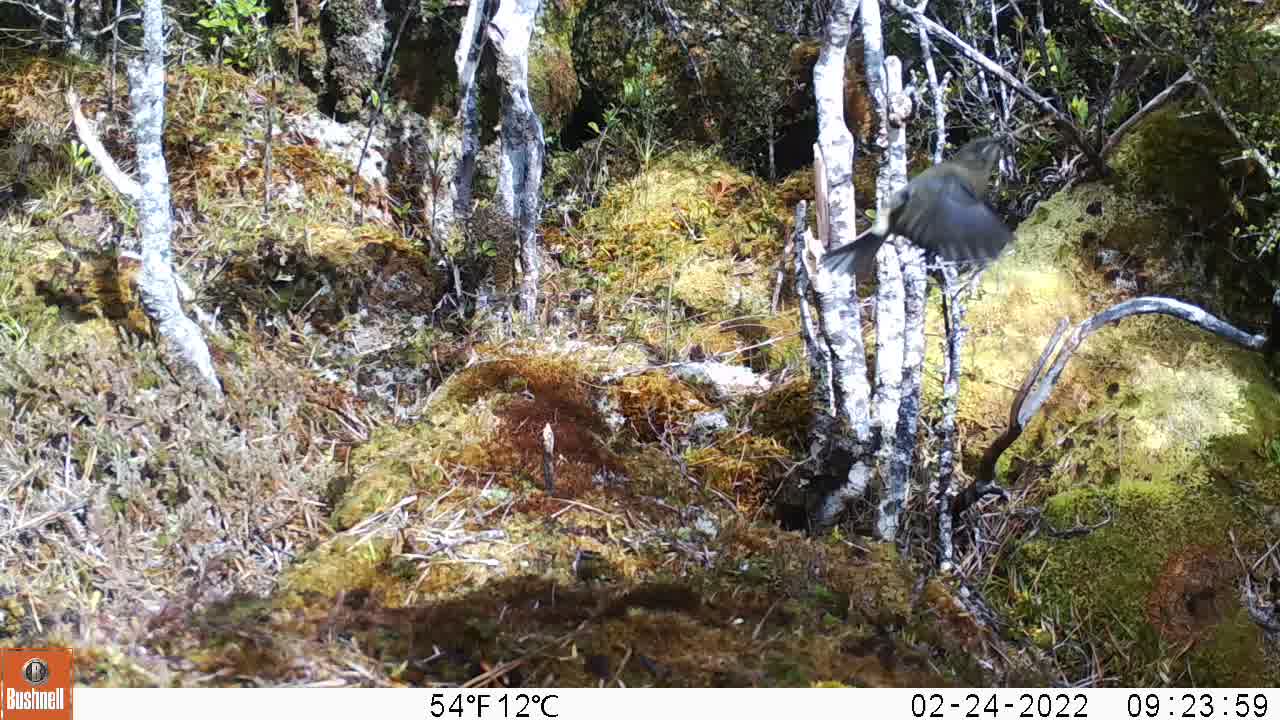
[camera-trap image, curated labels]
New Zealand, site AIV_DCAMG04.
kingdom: Animalia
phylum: Chordata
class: Aves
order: Passeriformes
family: Meliphagidae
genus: Anthornis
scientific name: Anthornis melanura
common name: new zealand bellbird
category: bellbird